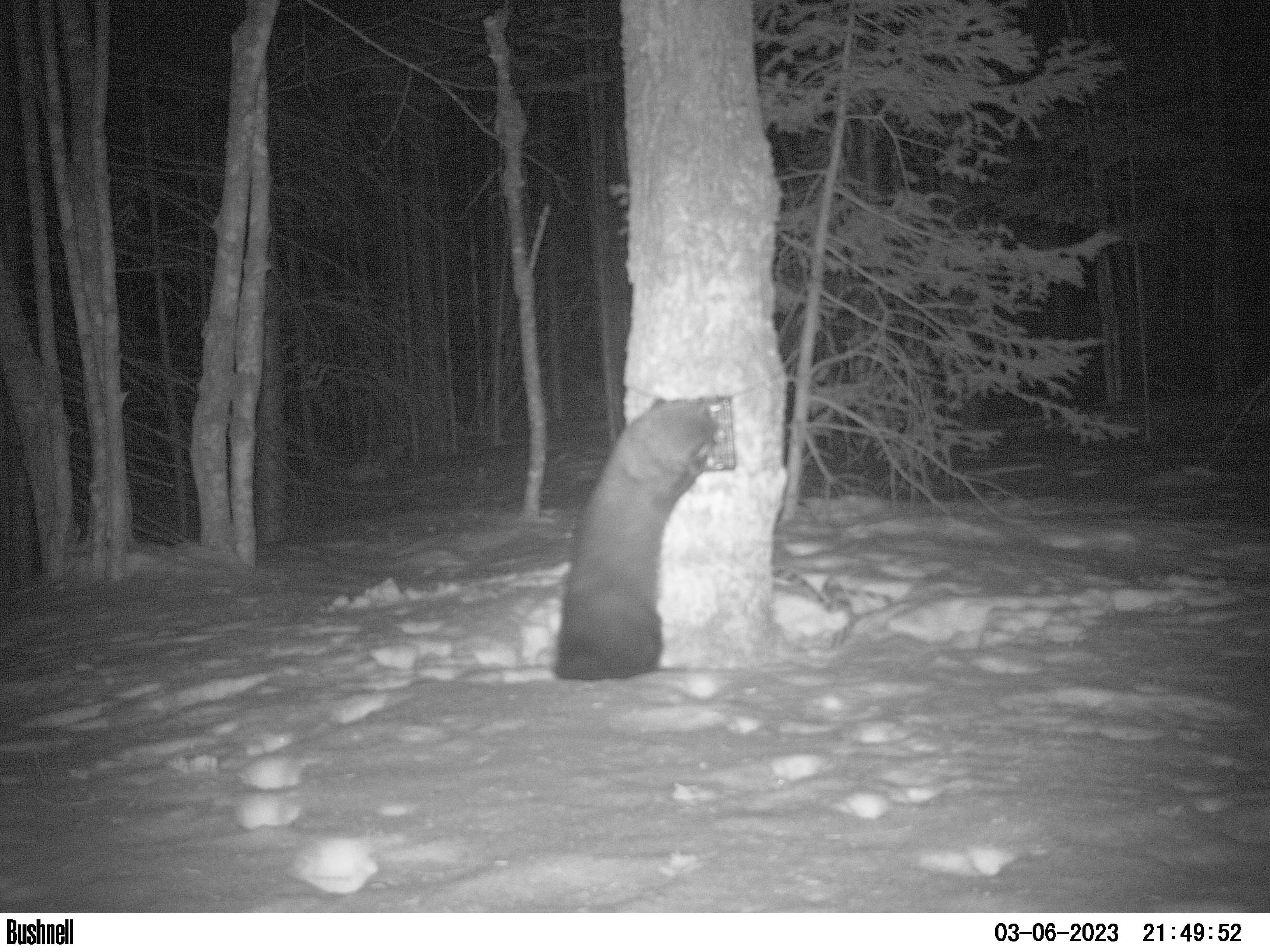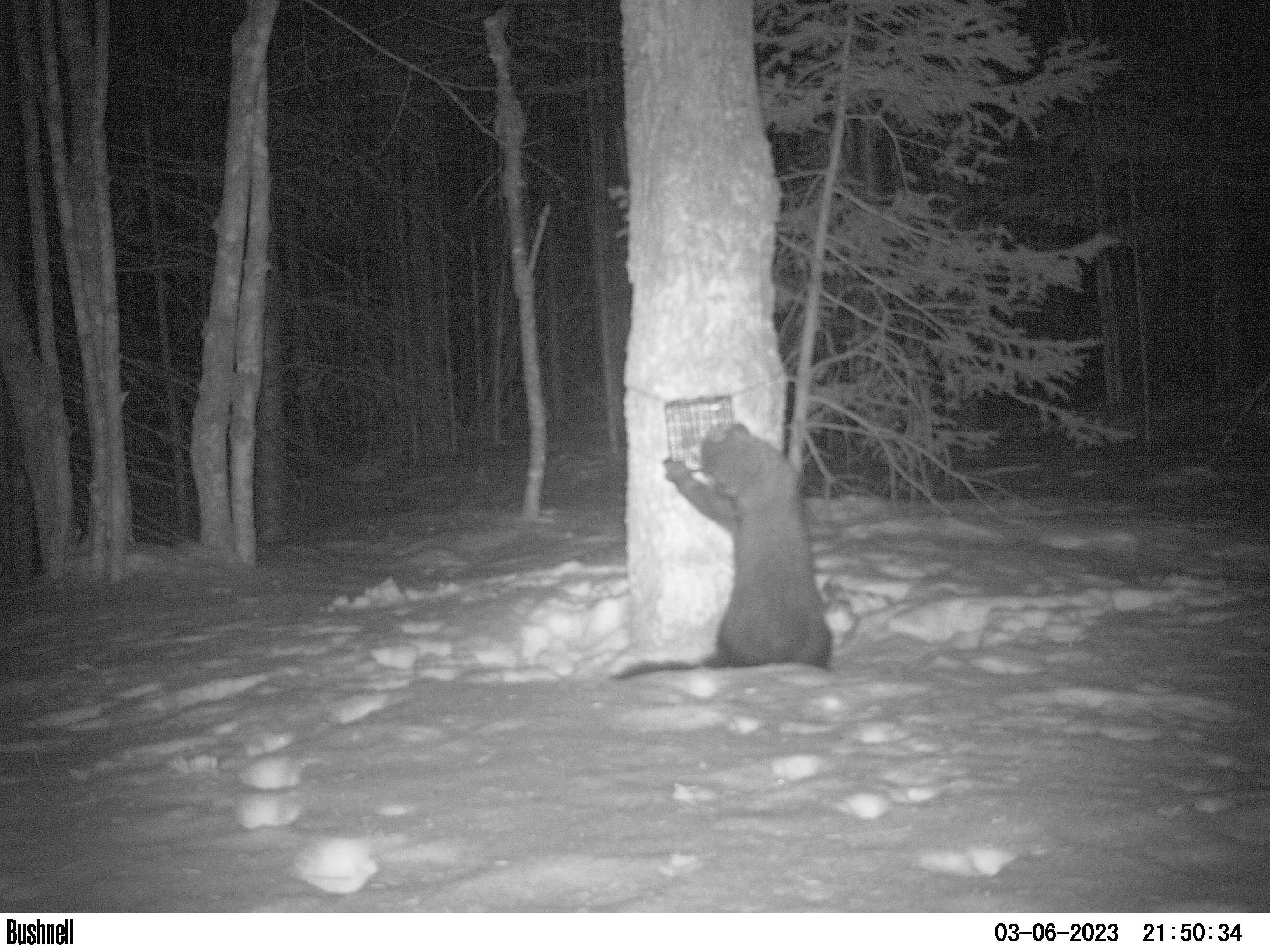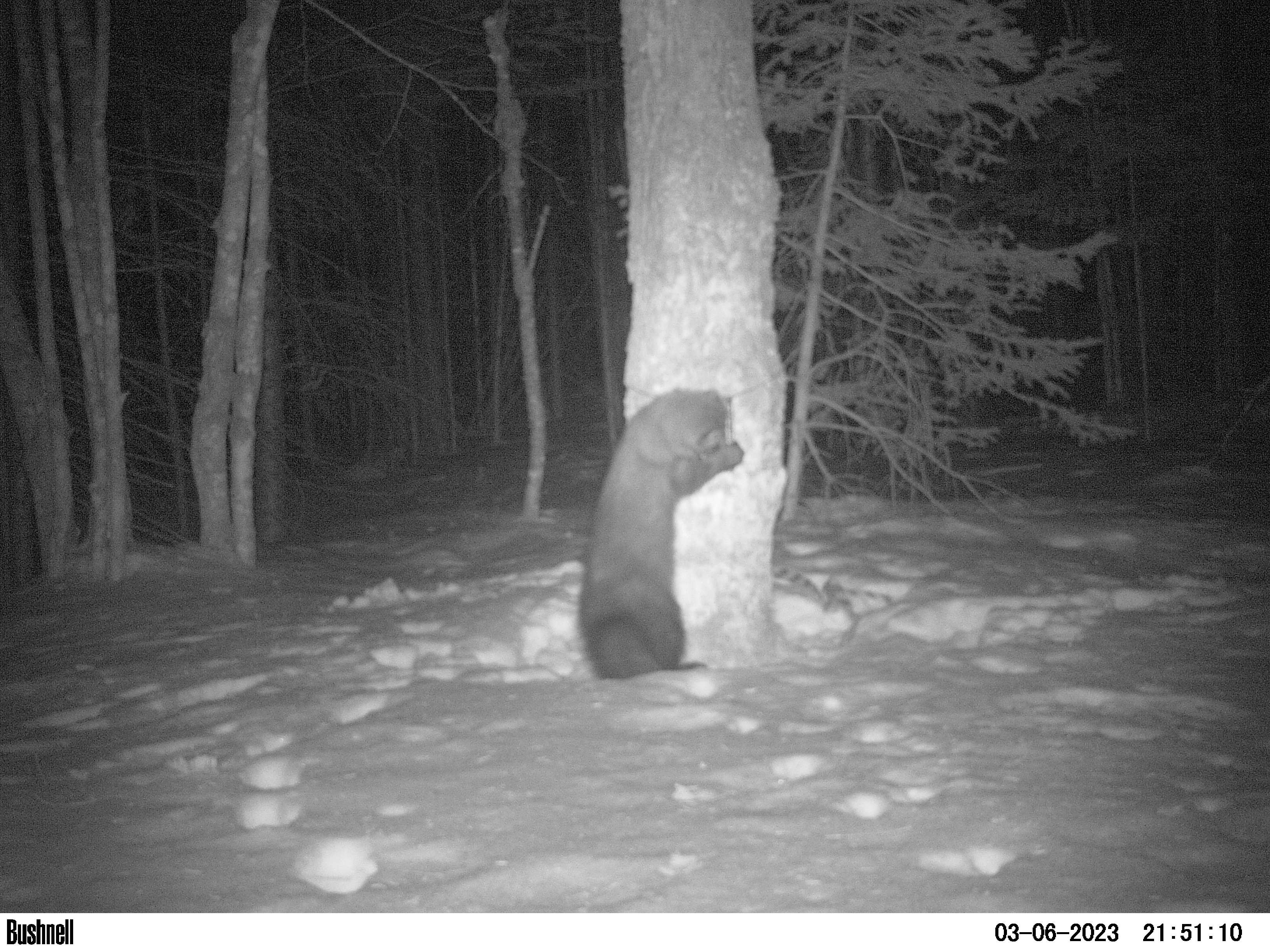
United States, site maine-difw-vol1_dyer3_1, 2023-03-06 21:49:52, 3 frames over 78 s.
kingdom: Animalia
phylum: Chordata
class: Mammalia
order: Carnivora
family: Mustelidae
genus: Pekania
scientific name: Pekania pennanti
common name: fisher